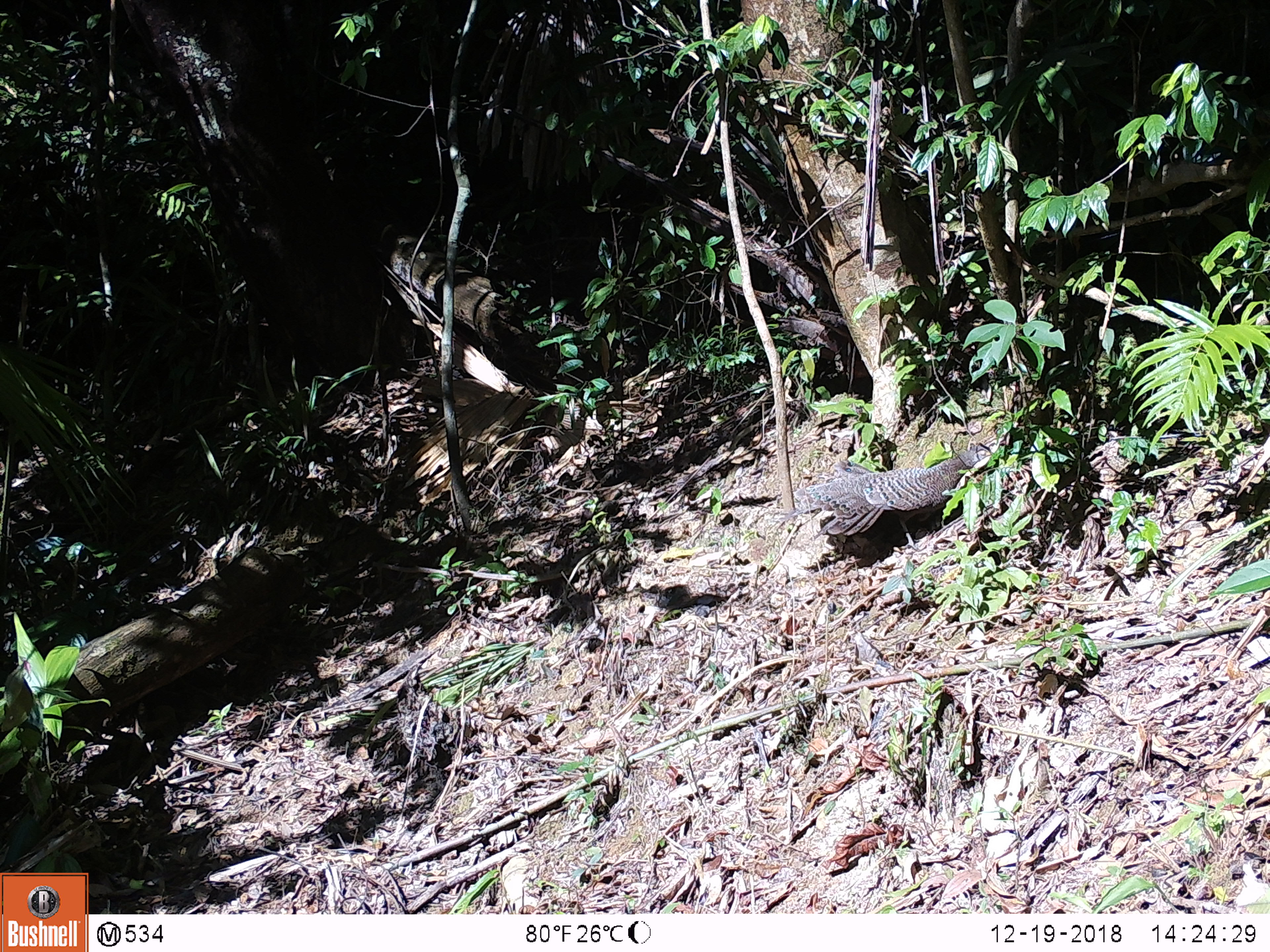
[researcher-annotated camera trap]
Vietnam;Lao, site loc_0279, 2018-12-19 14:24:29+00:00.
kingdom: Animalia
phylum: Chordata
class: Aves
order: Galliformes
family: Phasianidae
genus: Polyplectron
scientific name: Polyplectron bicalcaratum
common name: gray peacock-pheasant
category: grey peacock pheasant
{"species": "grey peacock pheasant (gray peacock-pheasant) (Polyplectron bicalcaratum)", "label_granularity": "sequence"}